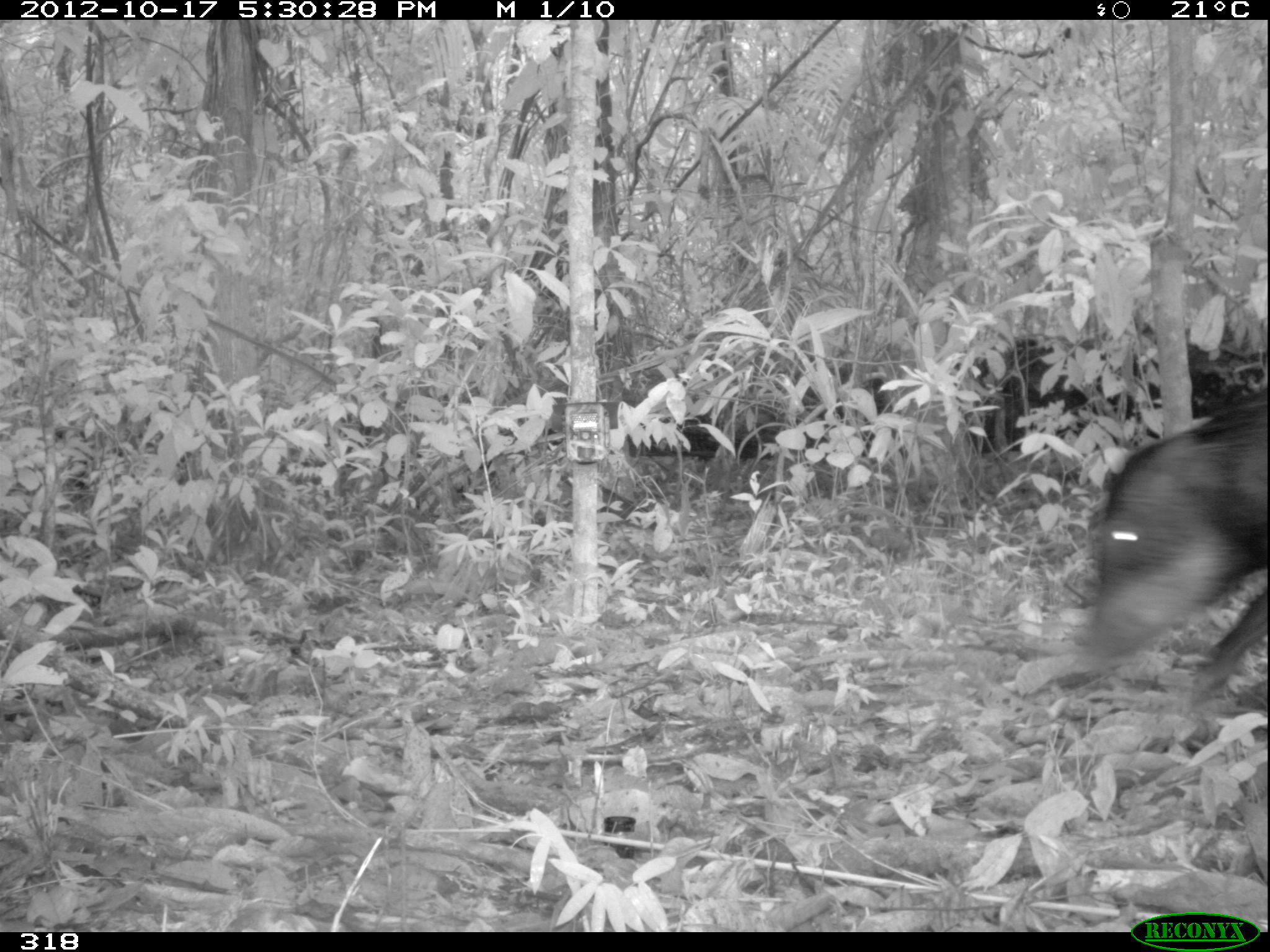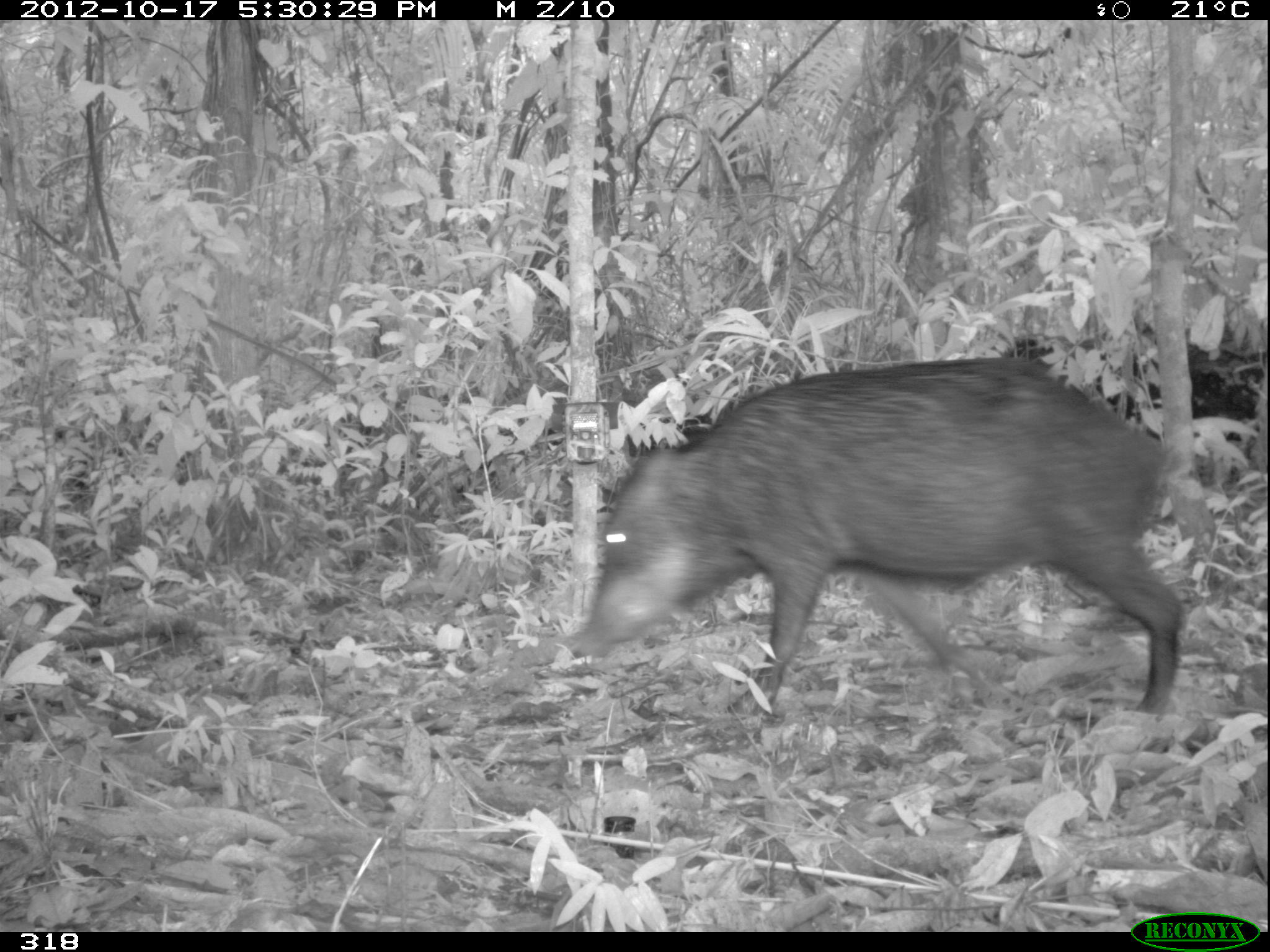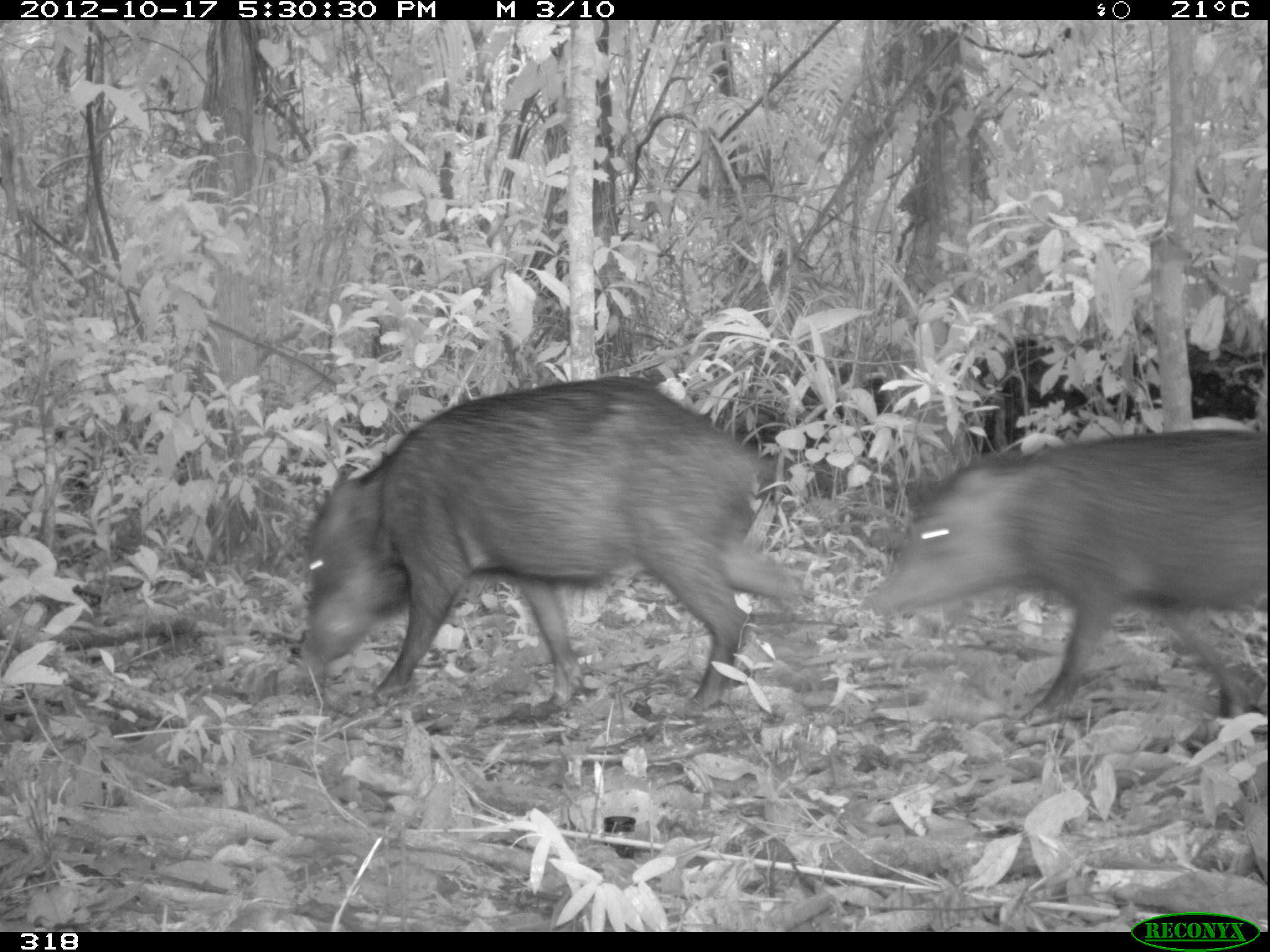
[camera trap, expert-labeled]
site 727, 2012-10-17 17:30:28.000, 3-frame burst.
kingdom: Animalia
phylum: Chordata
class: Mammalia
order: Artiodactyla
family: Tayassuidae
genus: Tayassu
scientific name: Tayassu pecari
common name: white-lipped peccary